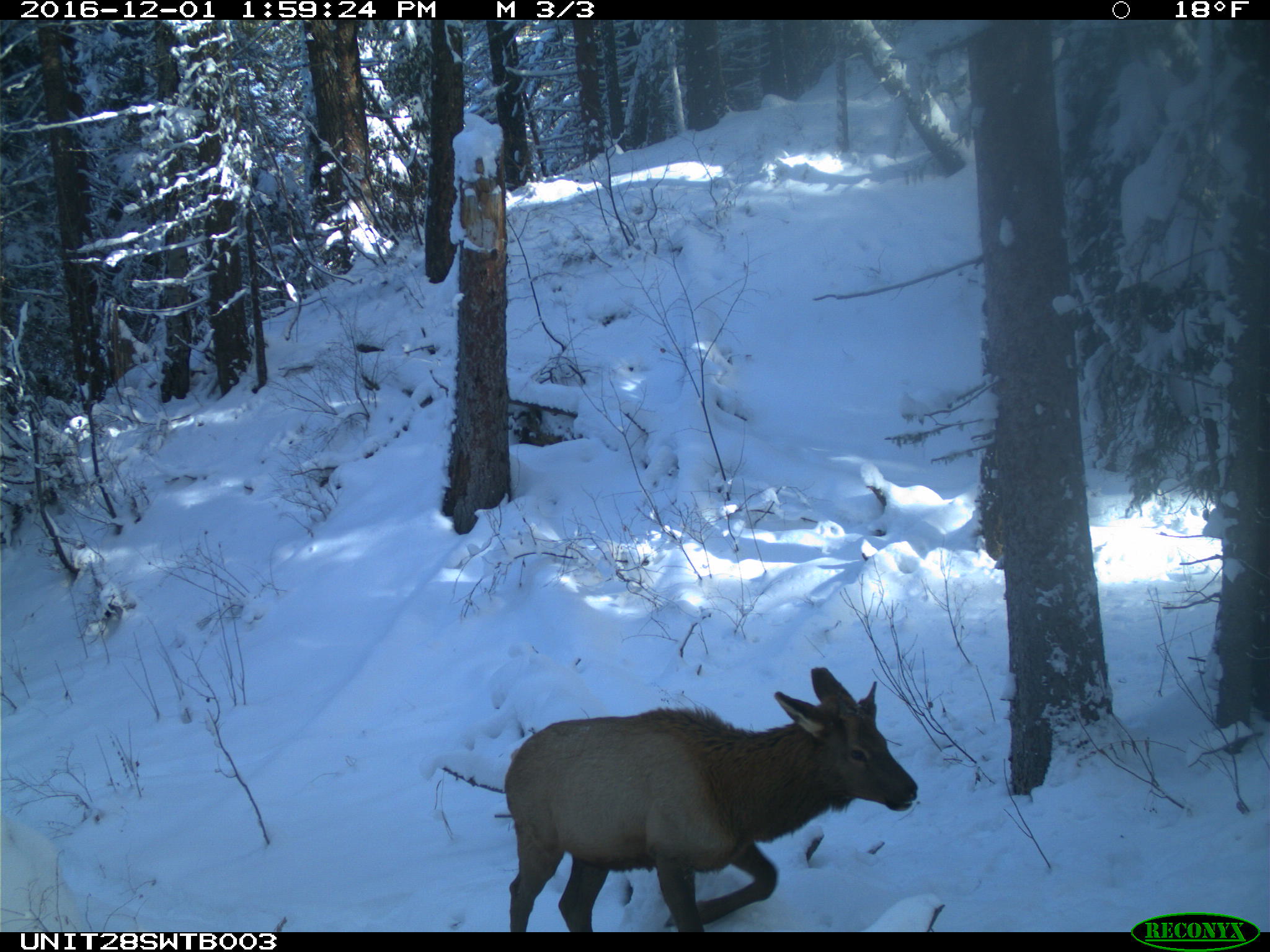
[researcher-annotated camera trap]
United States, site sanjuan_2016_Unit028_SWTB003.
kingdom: Animalia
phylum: Chordata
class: Mammalia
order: Artiodactyla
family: Cervidae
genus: Cervus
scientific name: Cervus elaphus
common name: red deer